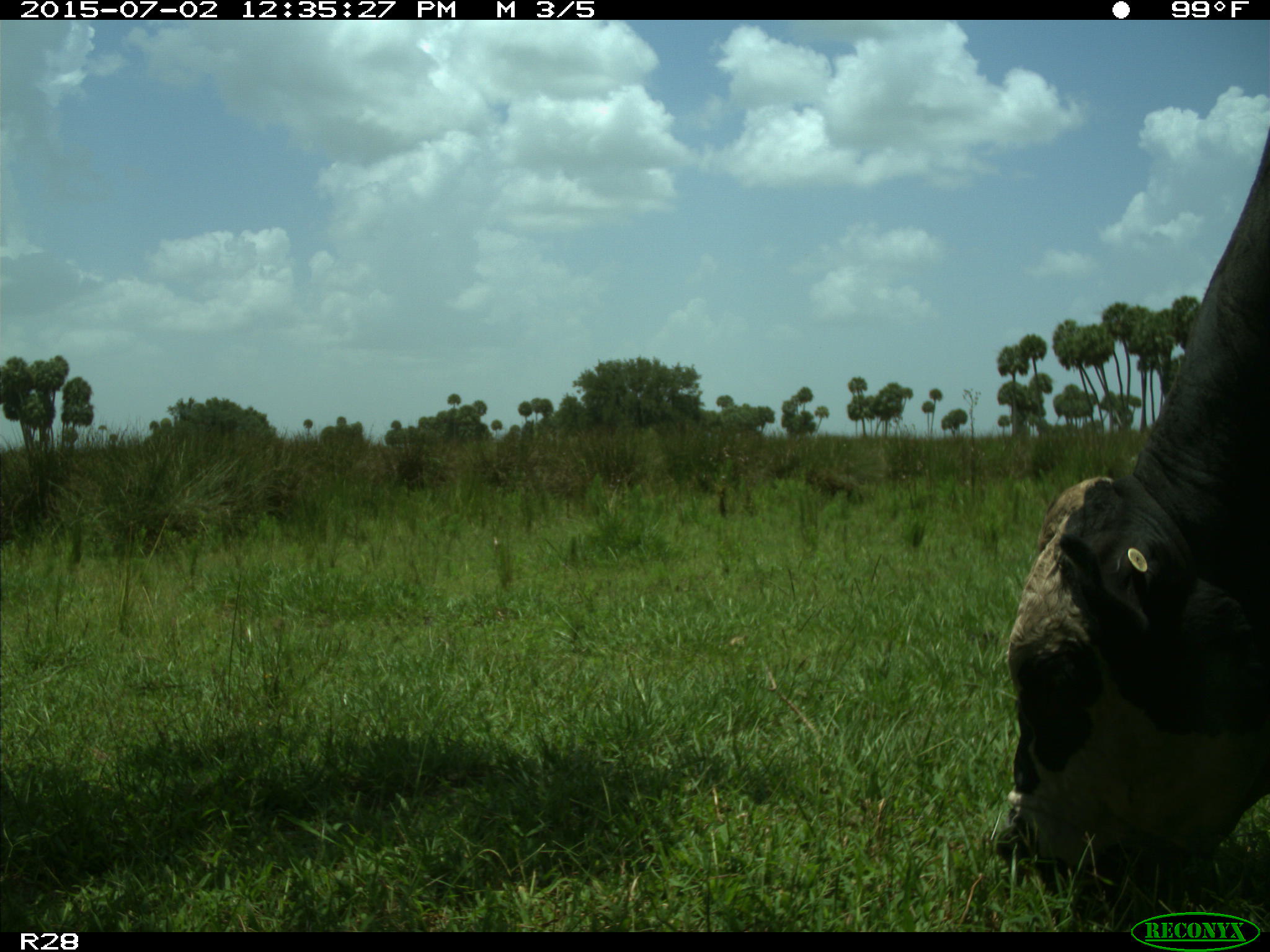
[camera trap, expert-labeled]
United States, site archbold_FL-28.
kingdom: Animalia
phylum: Chordata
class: Mammalia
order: Artiodactyla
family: Bovidae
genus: Bos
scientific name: Bos taurus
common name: domestic cow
Bos taurus (domestic cow).